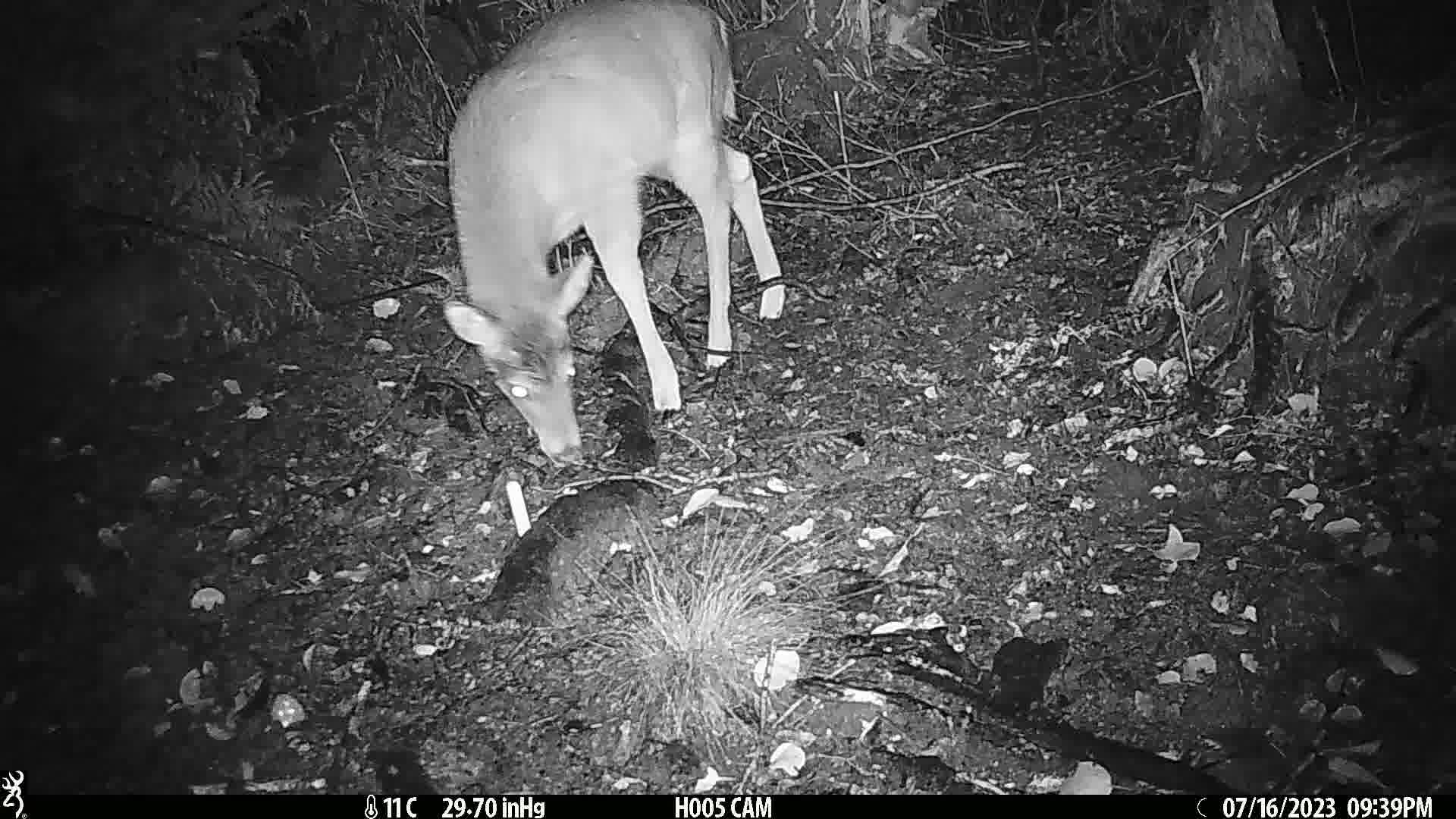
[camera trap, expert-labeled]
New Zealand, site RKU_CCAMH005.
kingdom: Animalia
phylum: Chordata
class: Mammalia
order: Artiodactyla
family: Cervidae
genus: Odocoileus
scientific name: Odocoileus virginianus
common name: white-tailed deer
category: white tailed deer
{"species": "white tailed deer (white-tailed deer) (Odocoileus virginianus)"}